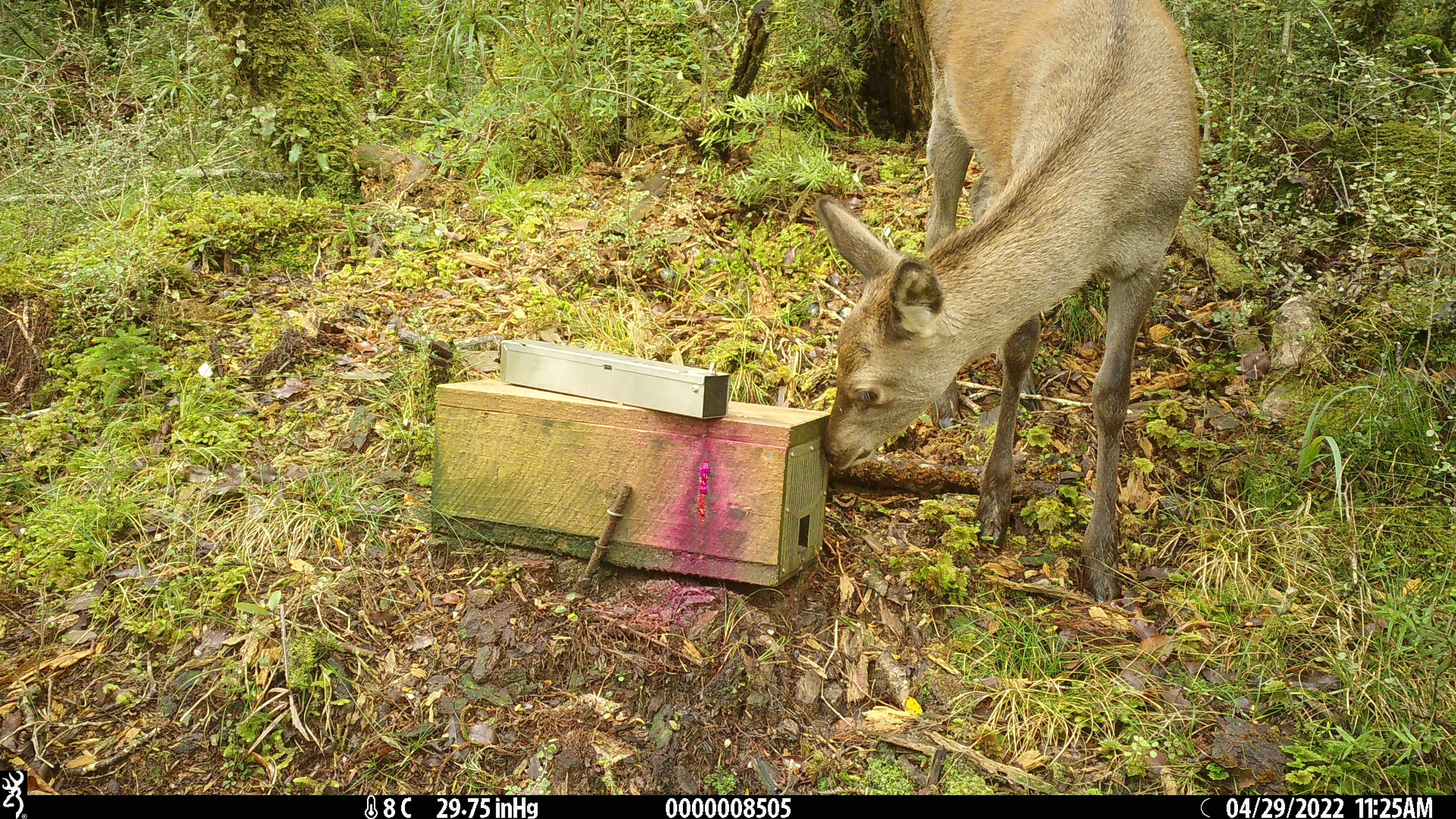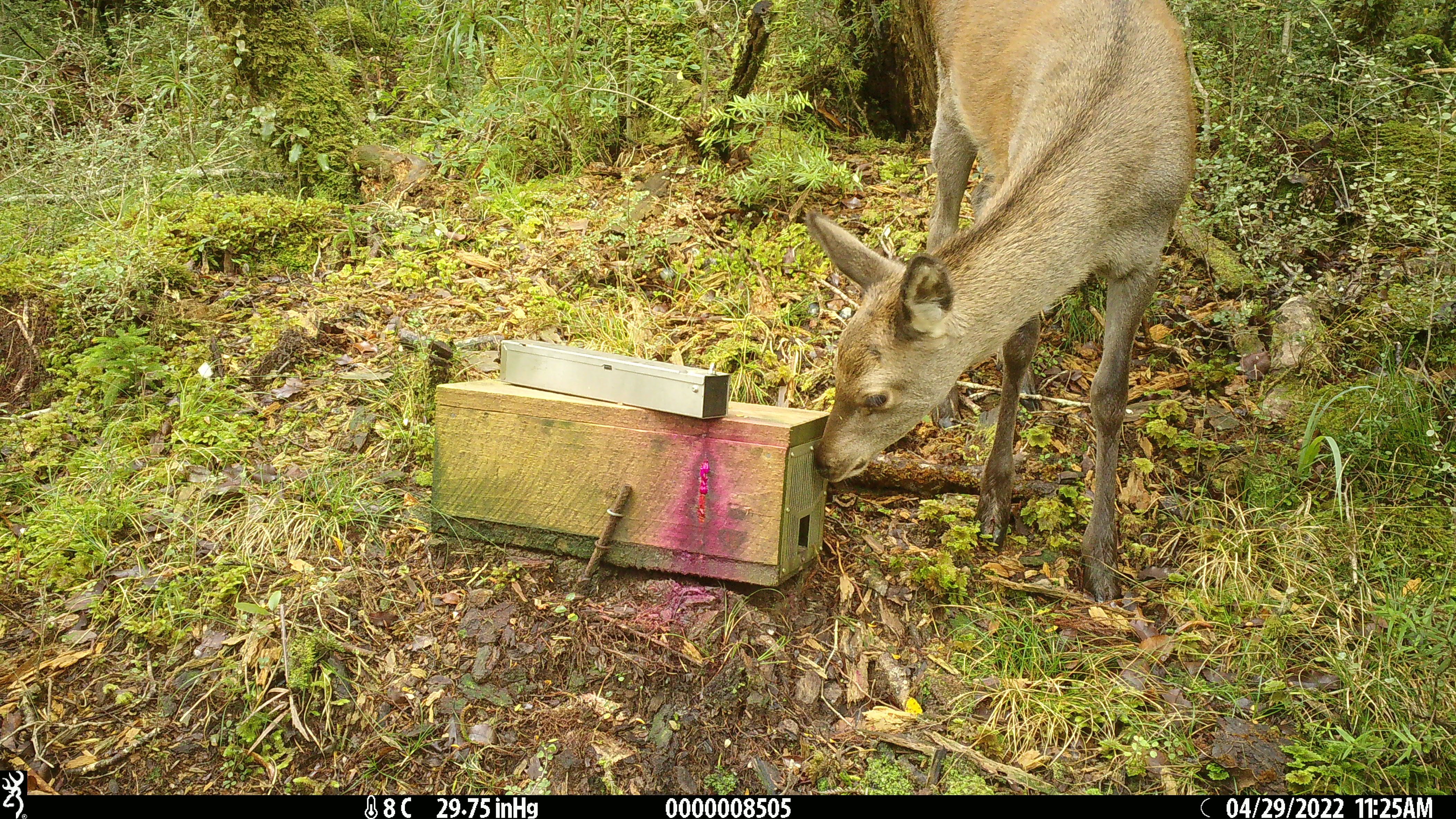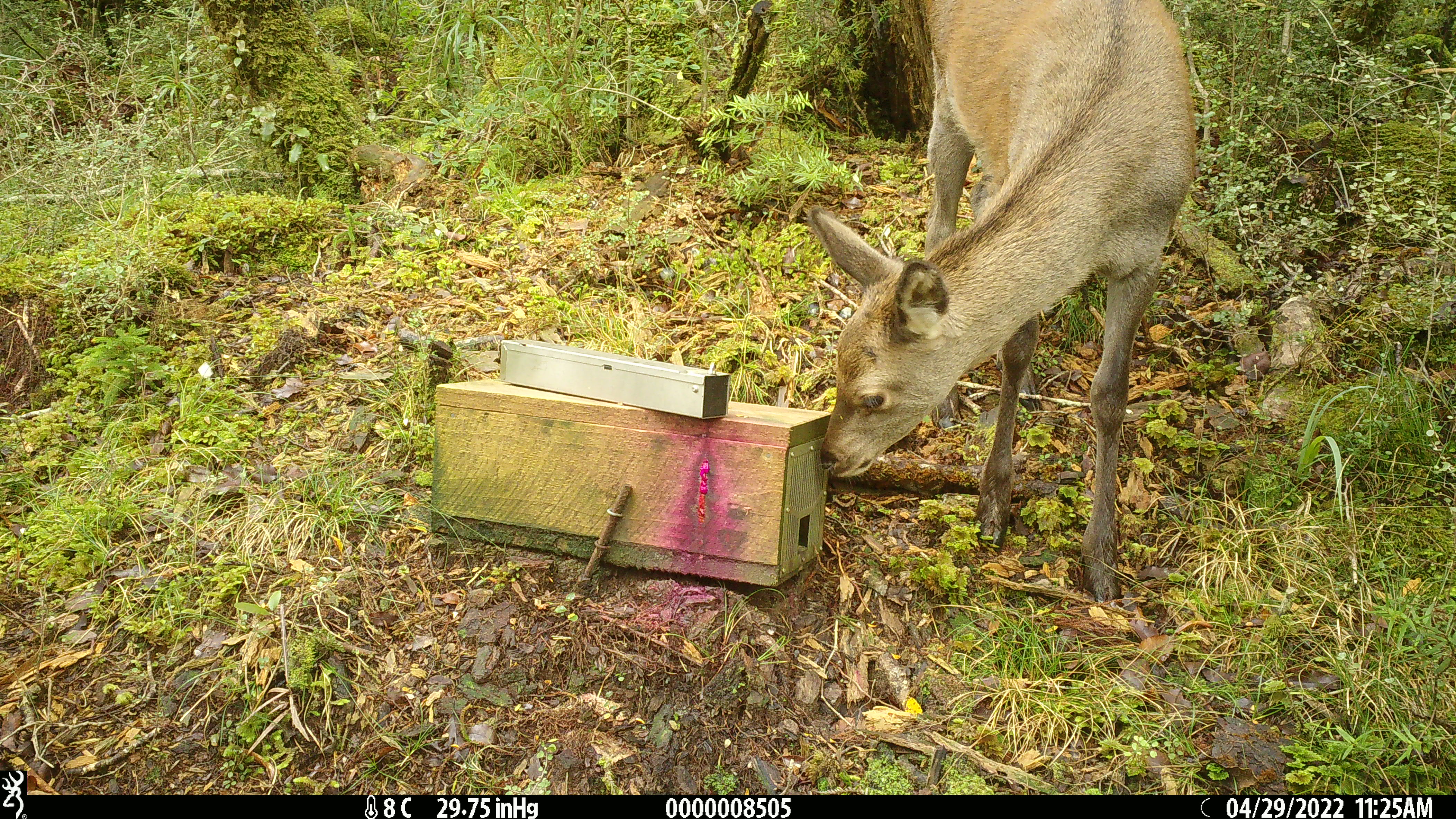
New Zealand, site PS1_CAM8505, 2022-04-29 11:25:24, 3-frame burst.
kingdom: Animalia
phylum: Chordata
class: Mammalia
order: Artiodactyla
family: Cervidae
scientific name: Cervidae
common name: deer